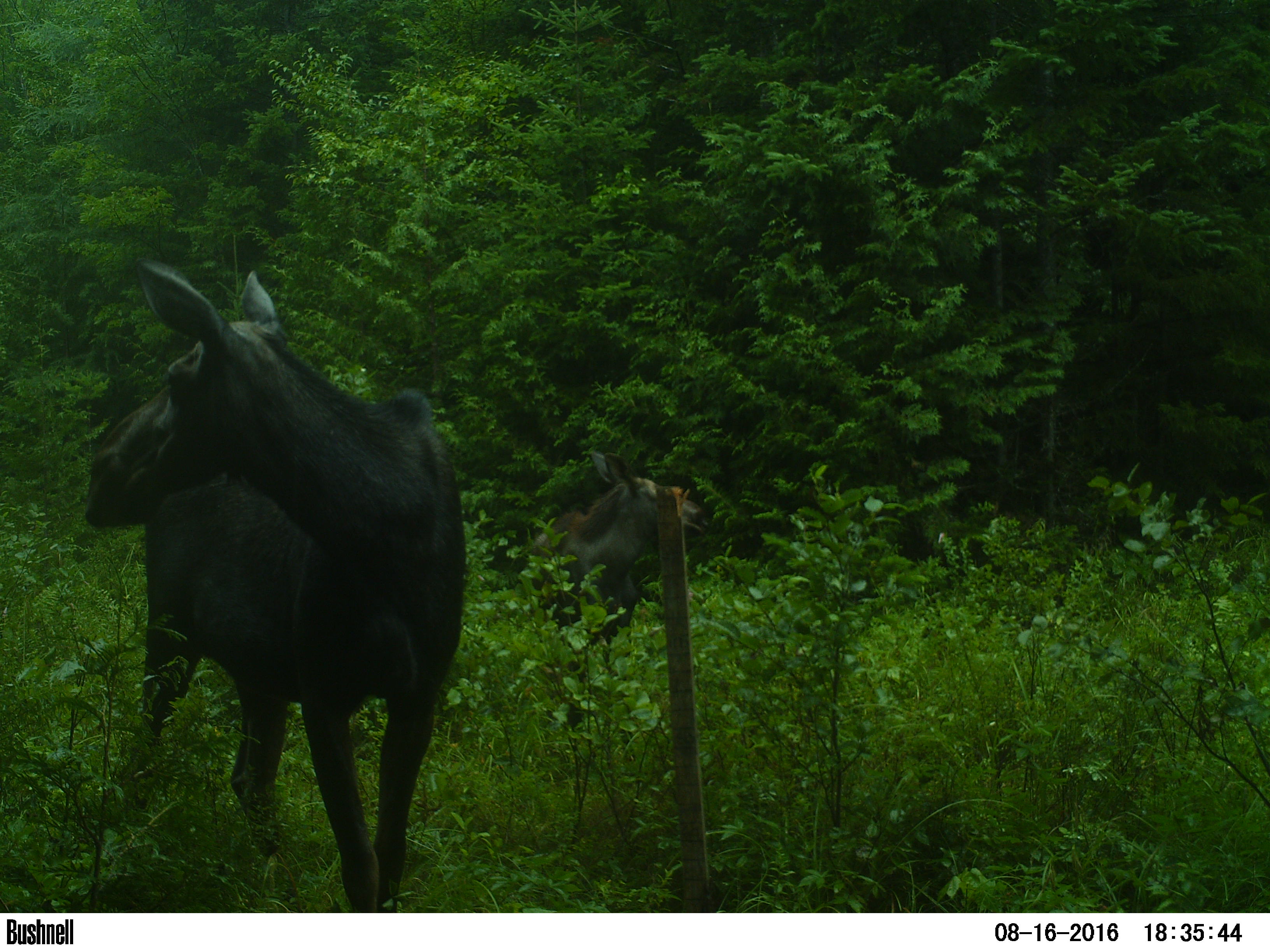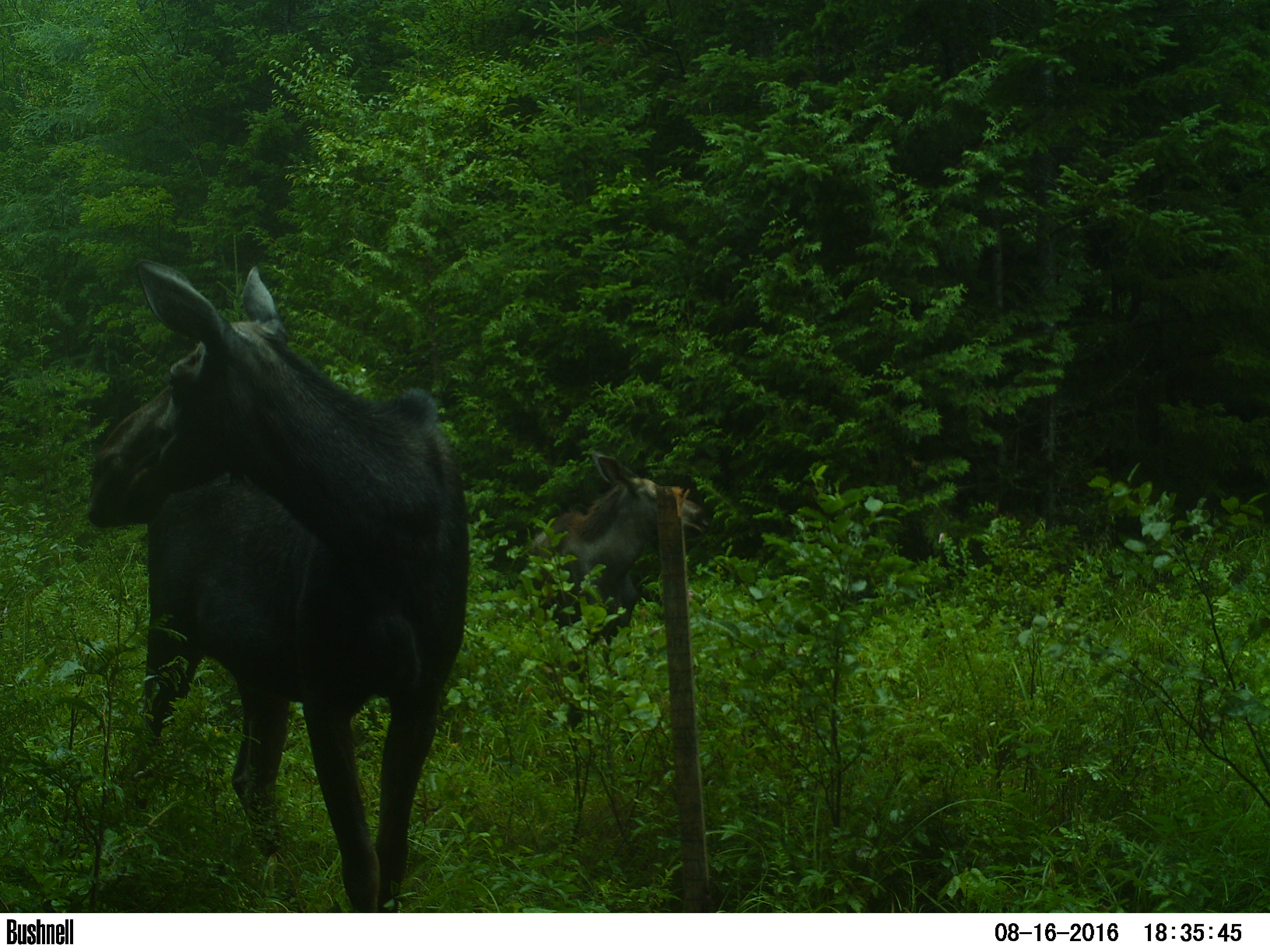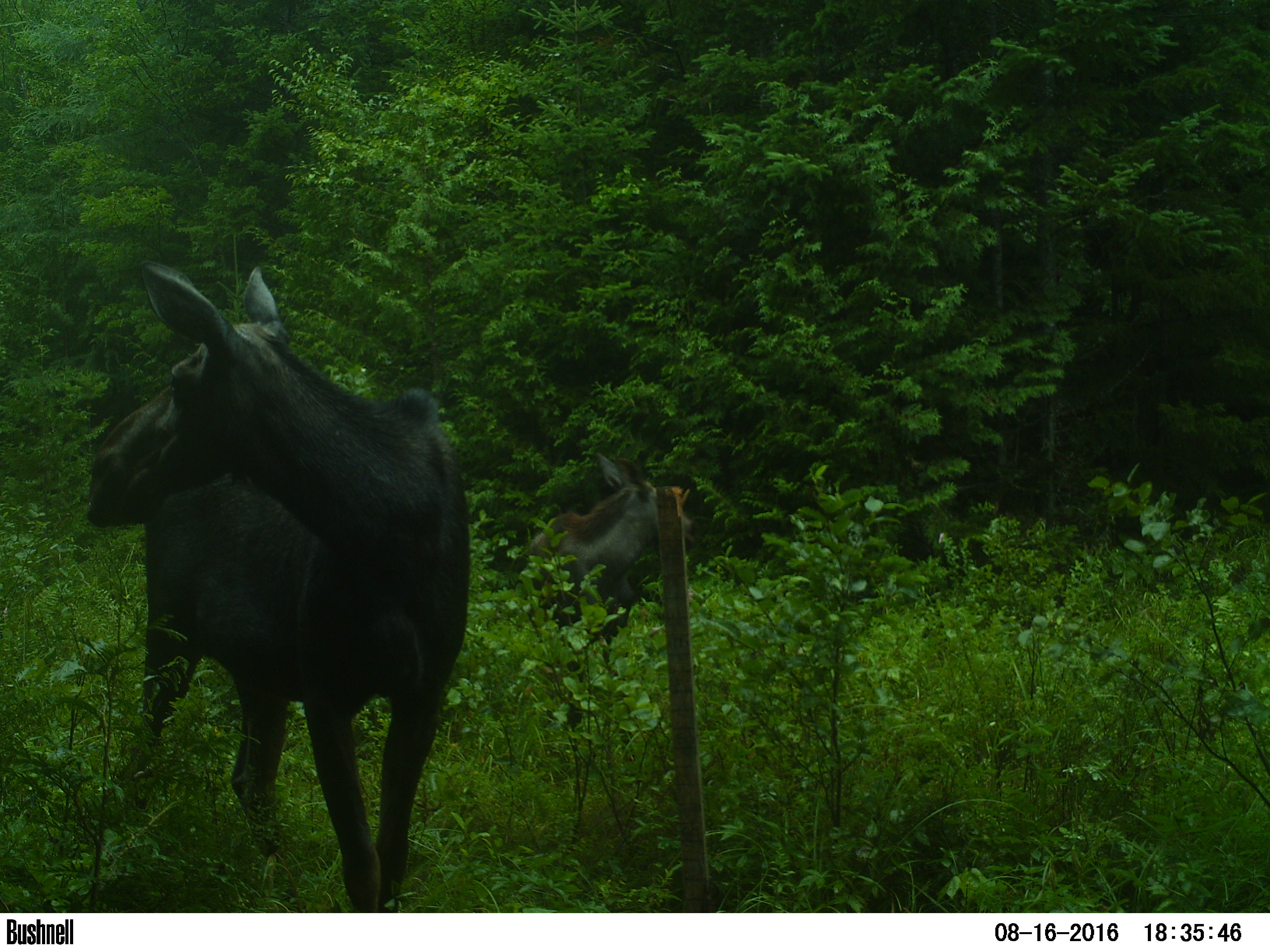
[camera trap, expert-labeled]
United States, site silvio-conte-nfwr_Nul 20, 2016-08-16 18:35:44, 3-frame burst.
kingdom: Animalia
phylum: Chordata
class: Mammalia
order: Artiodactyla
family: Cervidae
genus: Alces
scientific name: Alces alces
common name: moose